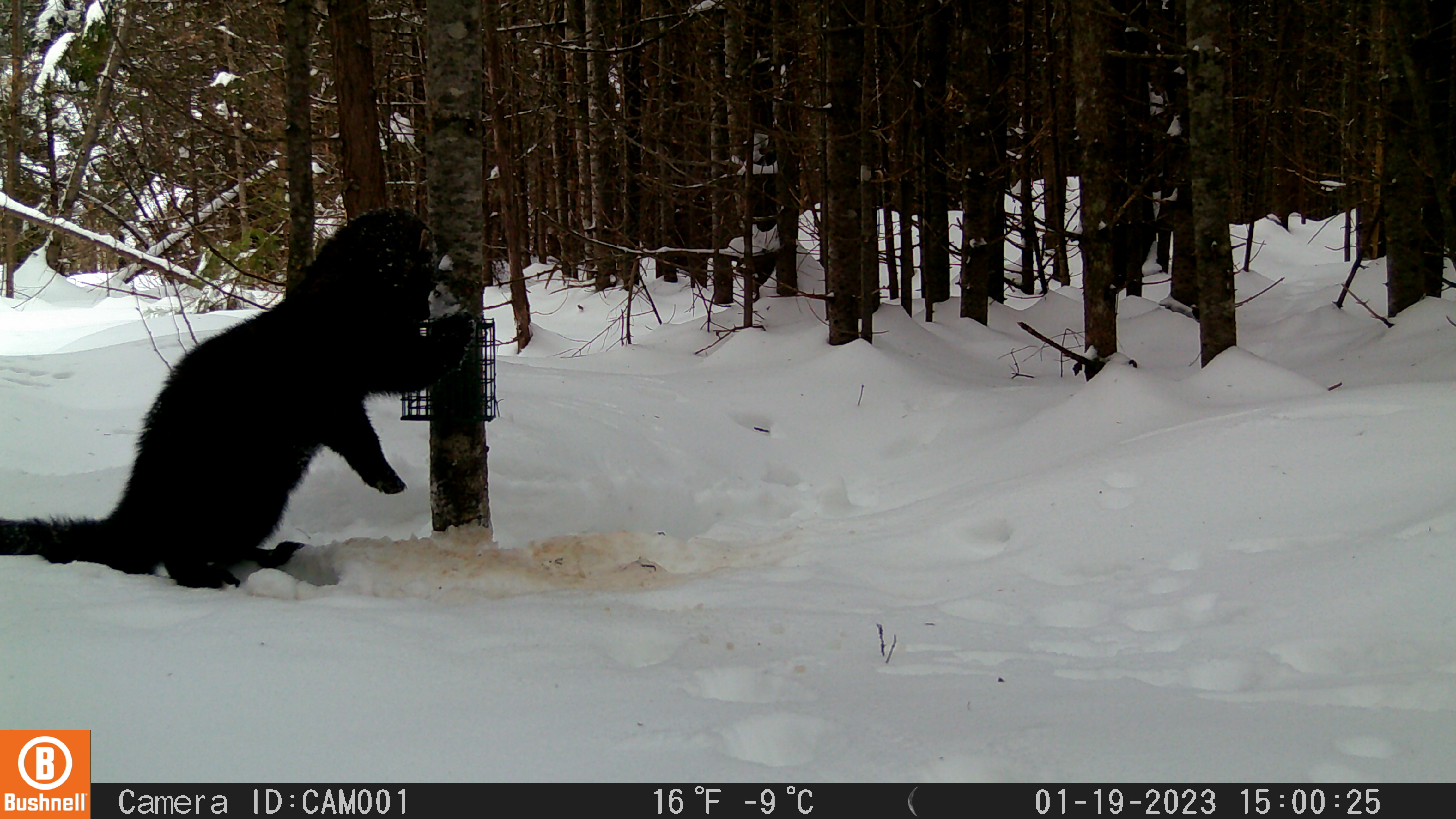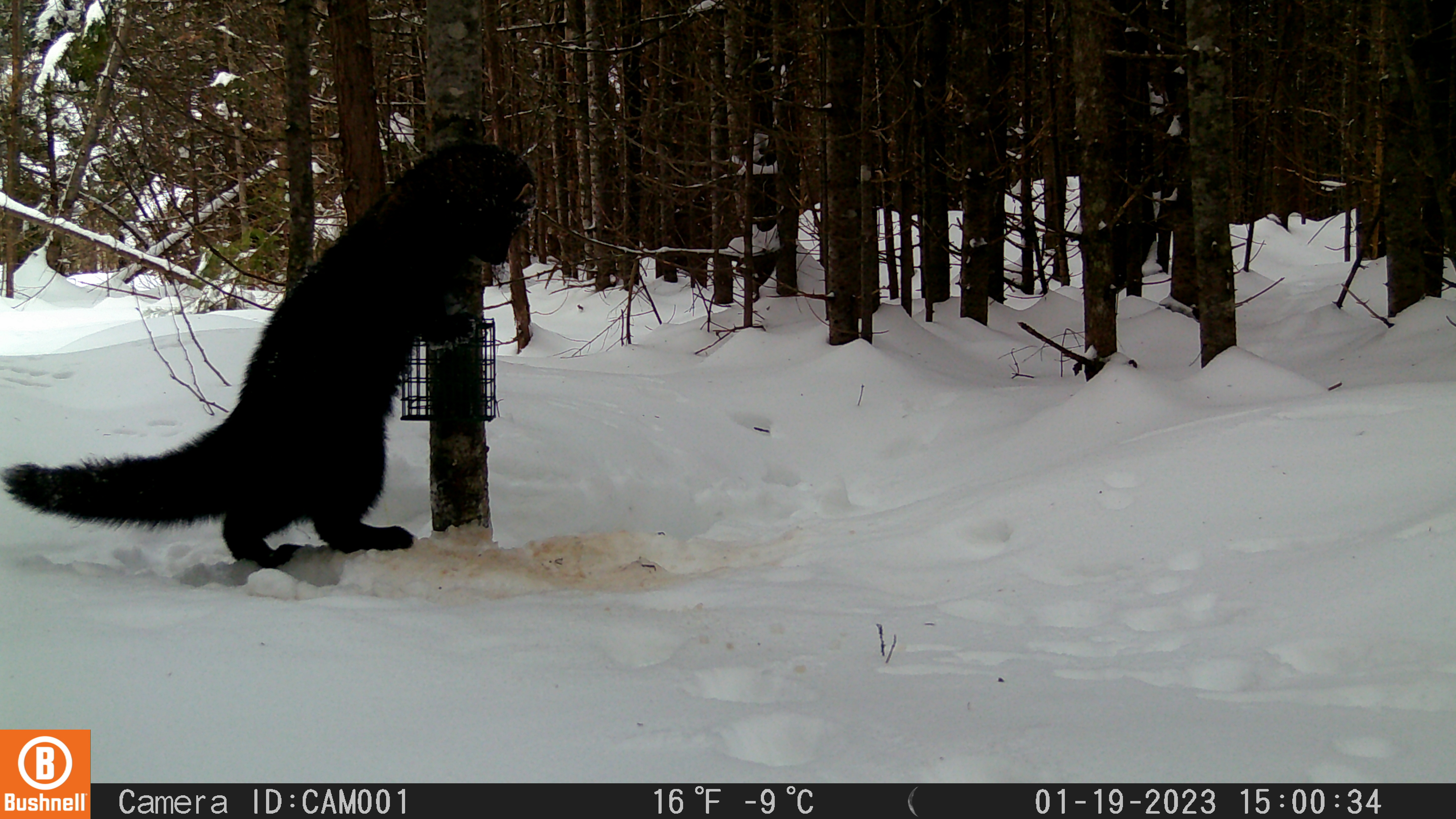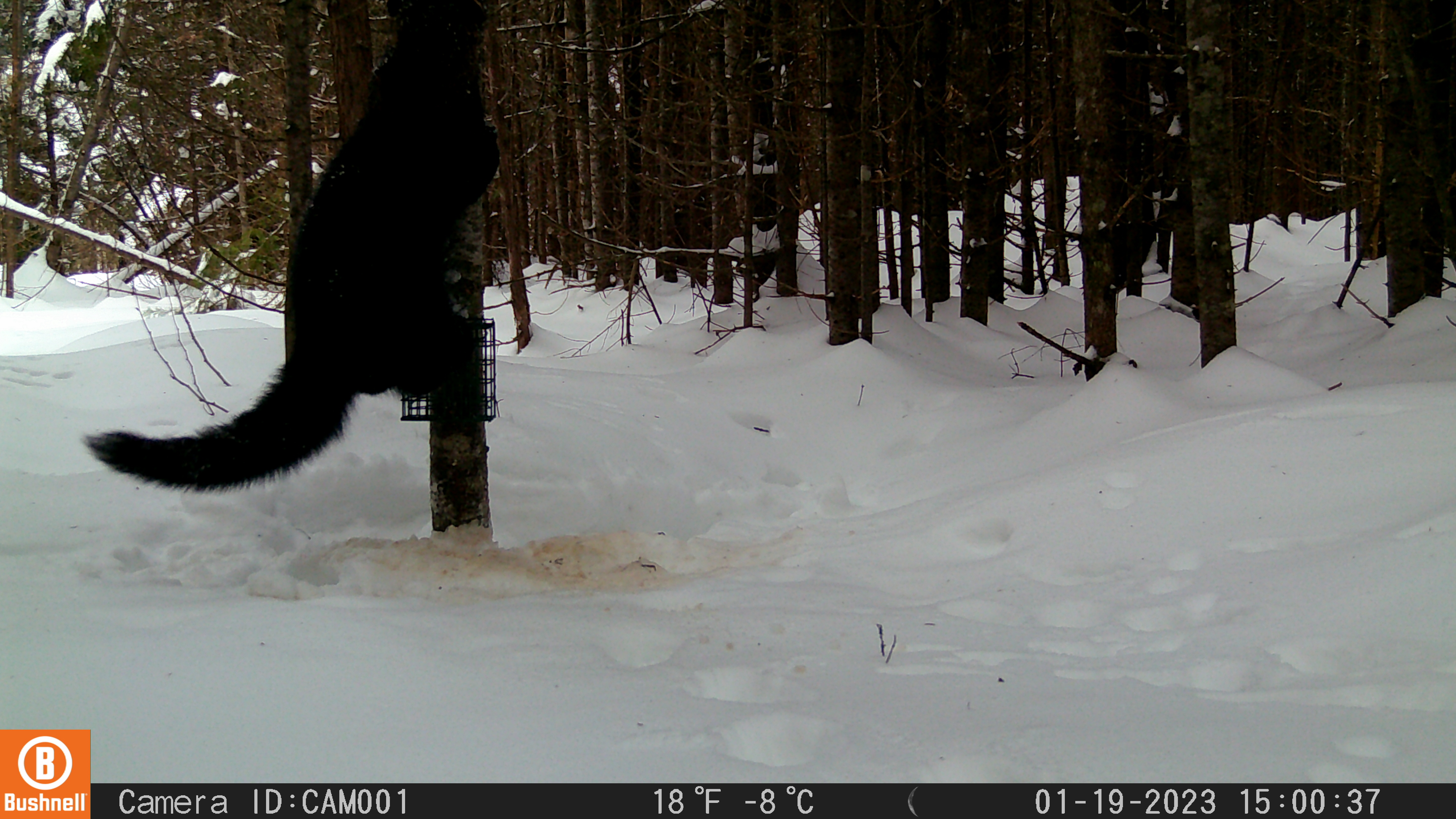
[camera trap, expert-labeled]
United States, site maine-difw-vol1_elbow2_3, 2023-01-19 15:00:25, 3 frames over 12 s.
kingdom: Animalia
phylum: Chordata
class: Mammalia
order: Carnivora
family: Mustelidae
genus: Pekania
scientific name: Pekania pennanti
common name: fisher